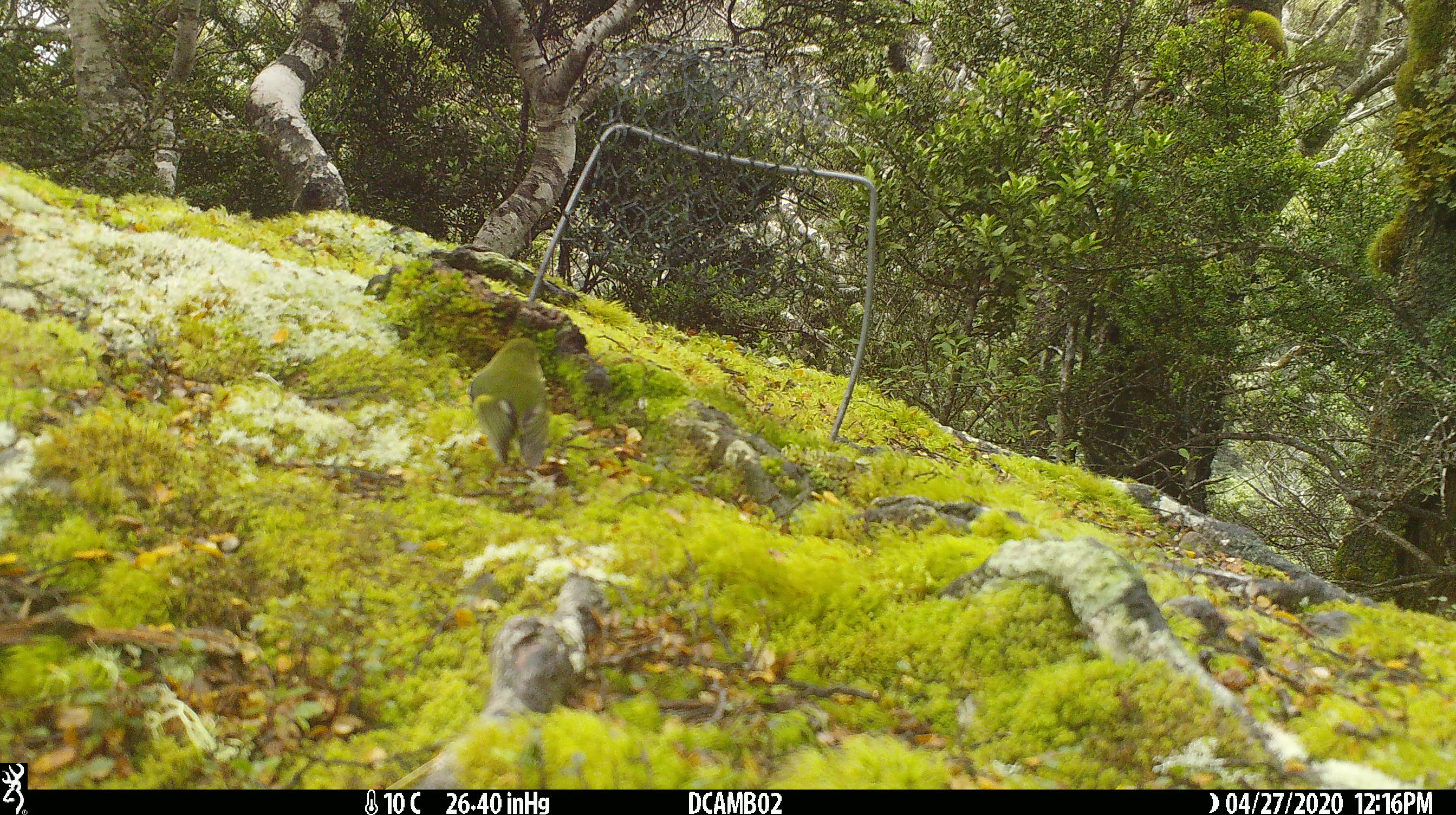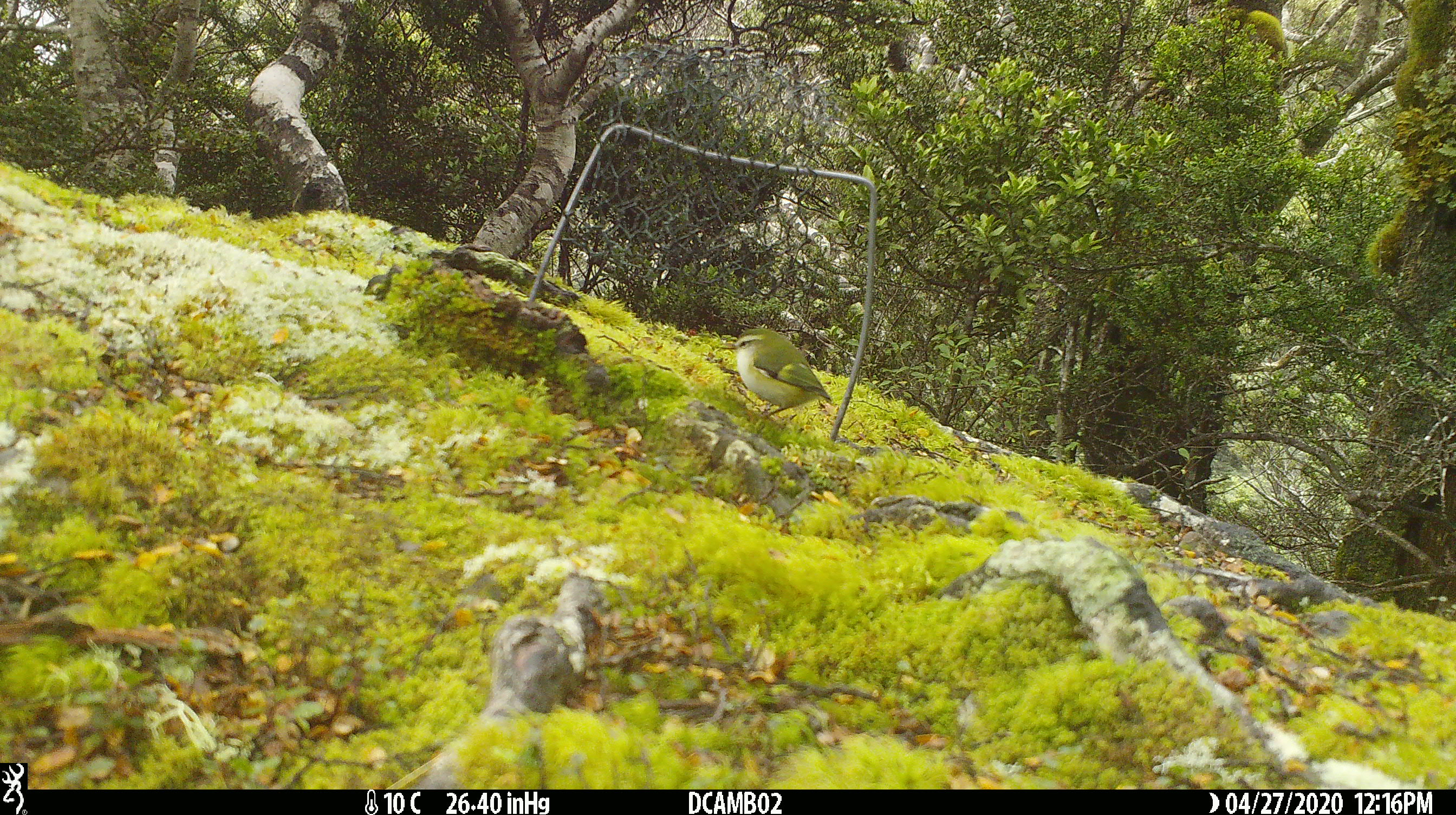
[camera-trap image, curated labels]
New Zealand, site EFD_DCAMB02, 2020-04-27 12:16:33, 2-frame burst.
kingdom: Animalia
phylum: Chordata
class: Aves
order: Passeriformes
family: Acanthisittidae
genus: Acanthisitta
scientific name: Acanthisitta chloris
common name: rifleman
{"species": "rifleman (Acanthisitta chloris)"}